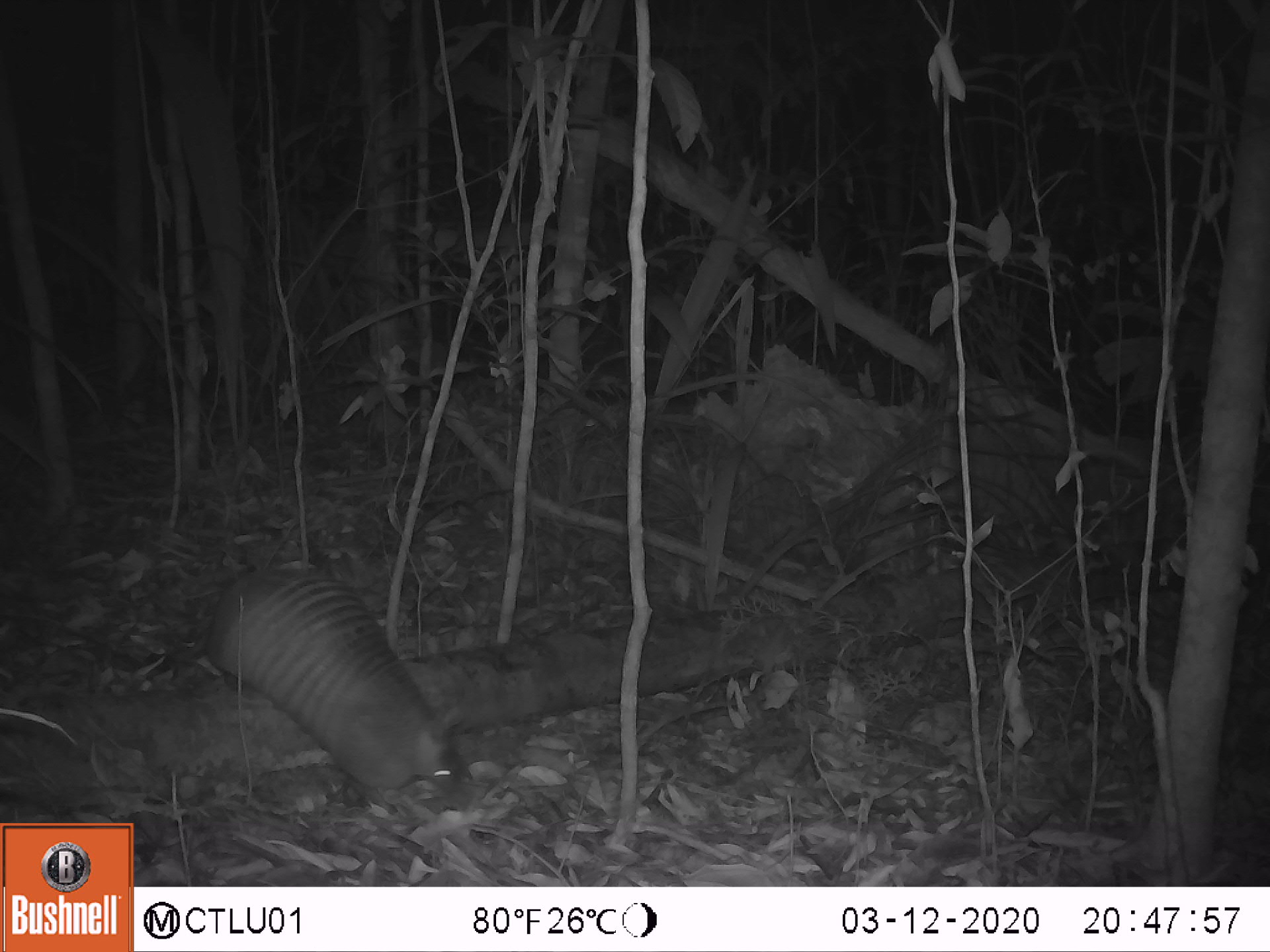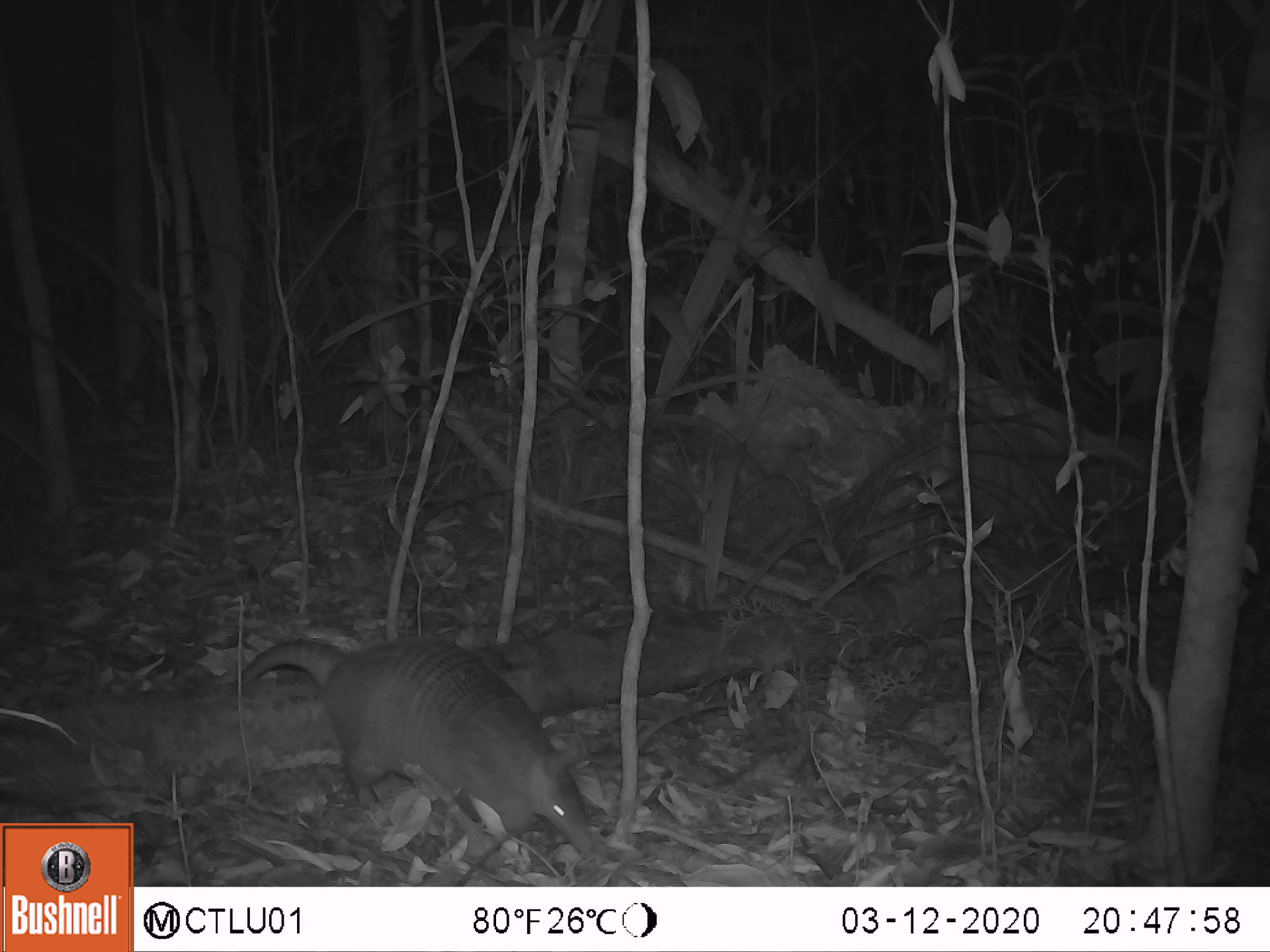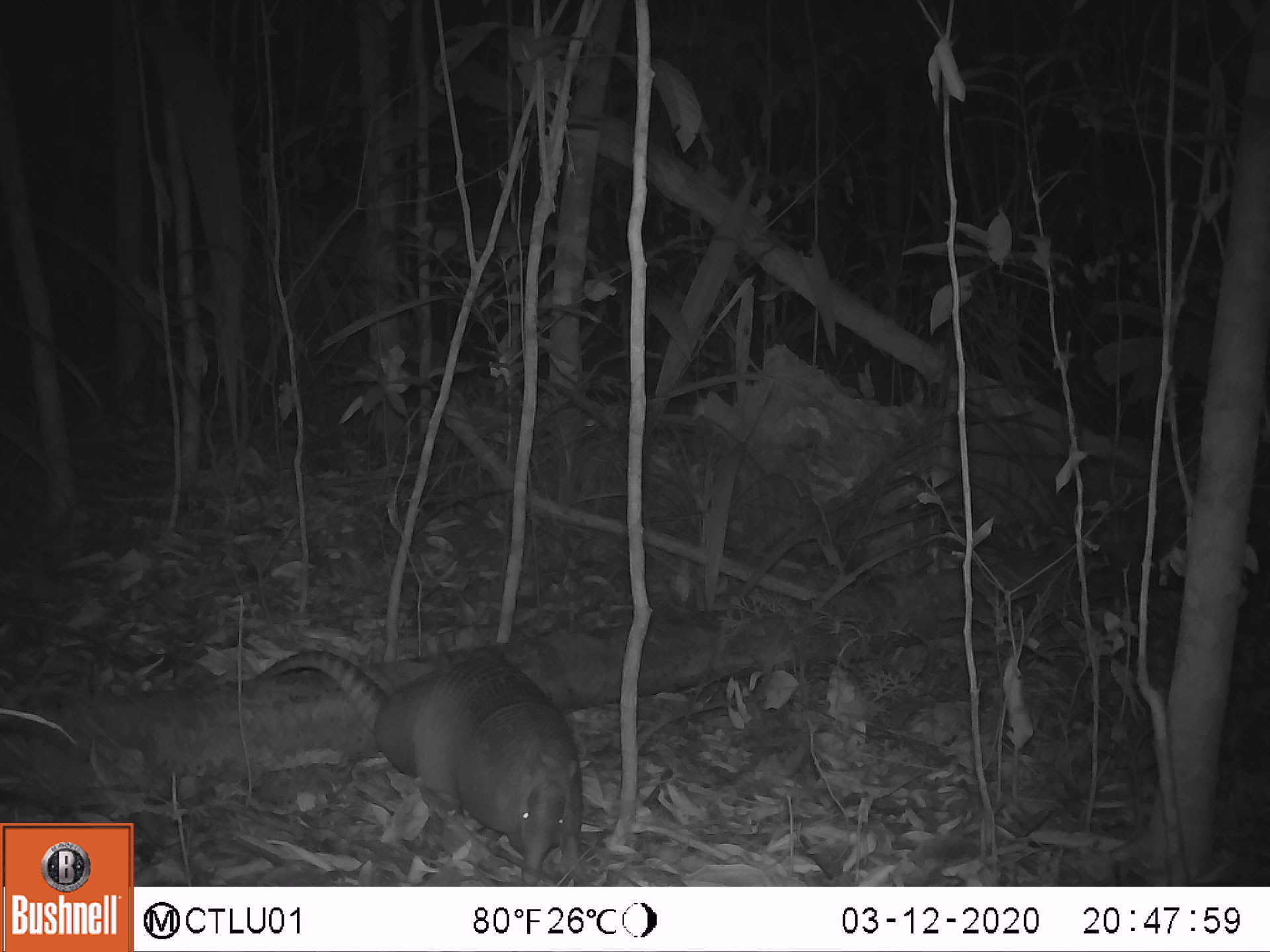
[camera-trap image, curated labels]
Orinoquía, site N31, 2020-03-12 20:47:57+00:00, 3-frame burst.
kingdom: Animalia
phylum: Chordata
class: Mammalia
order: Cingulata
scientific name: Cingulata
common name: armadillo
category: unknown armadillo